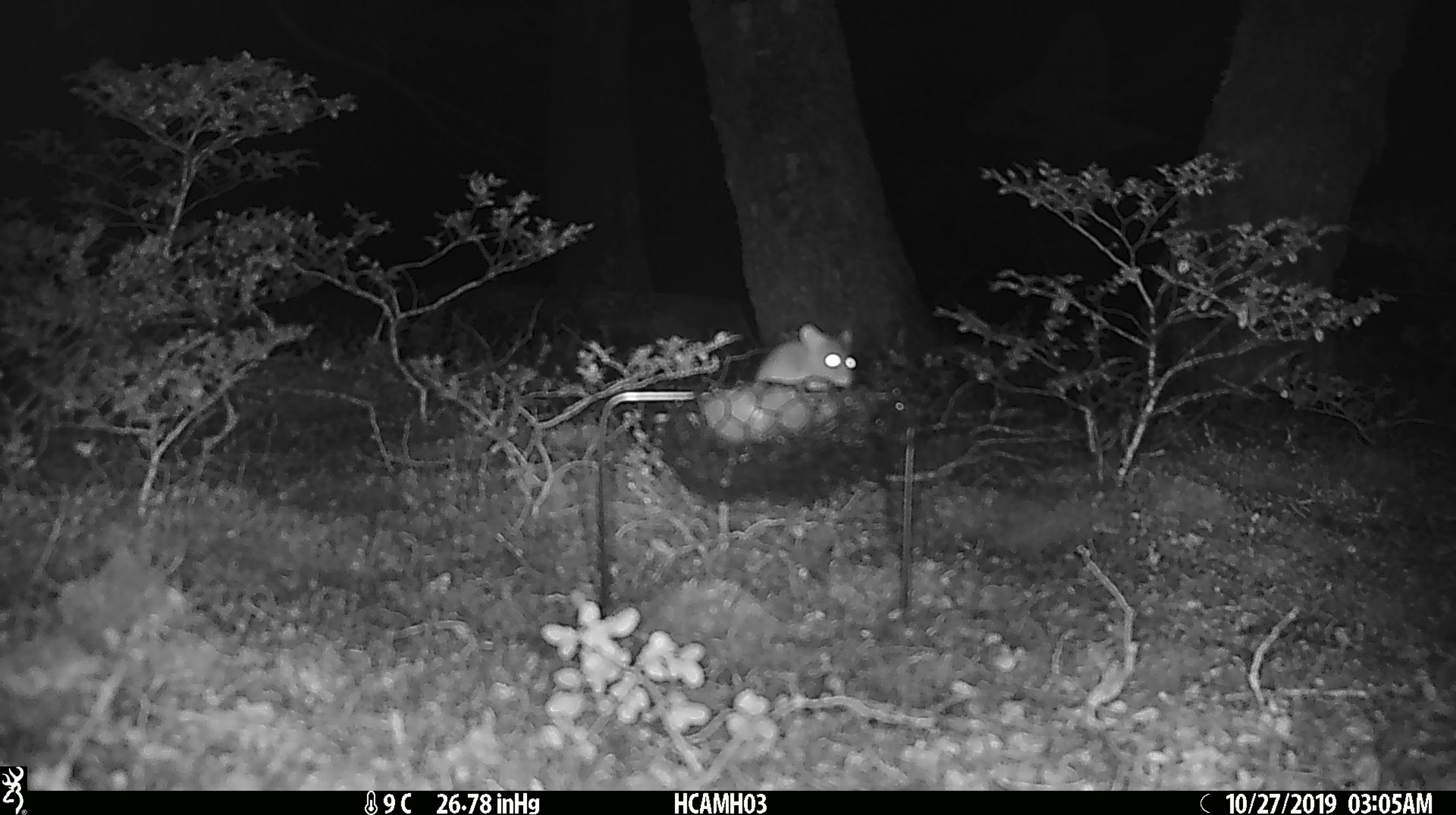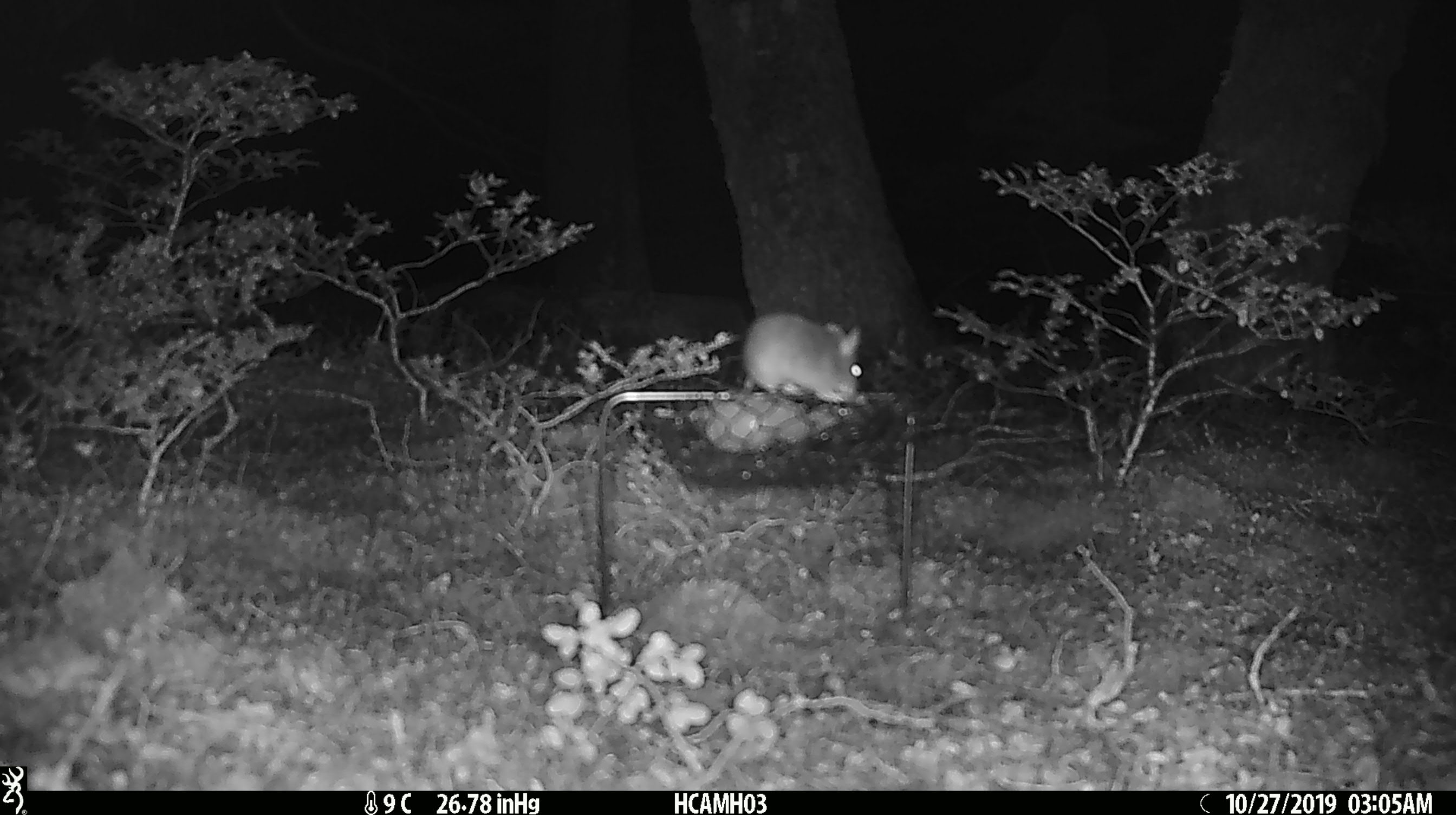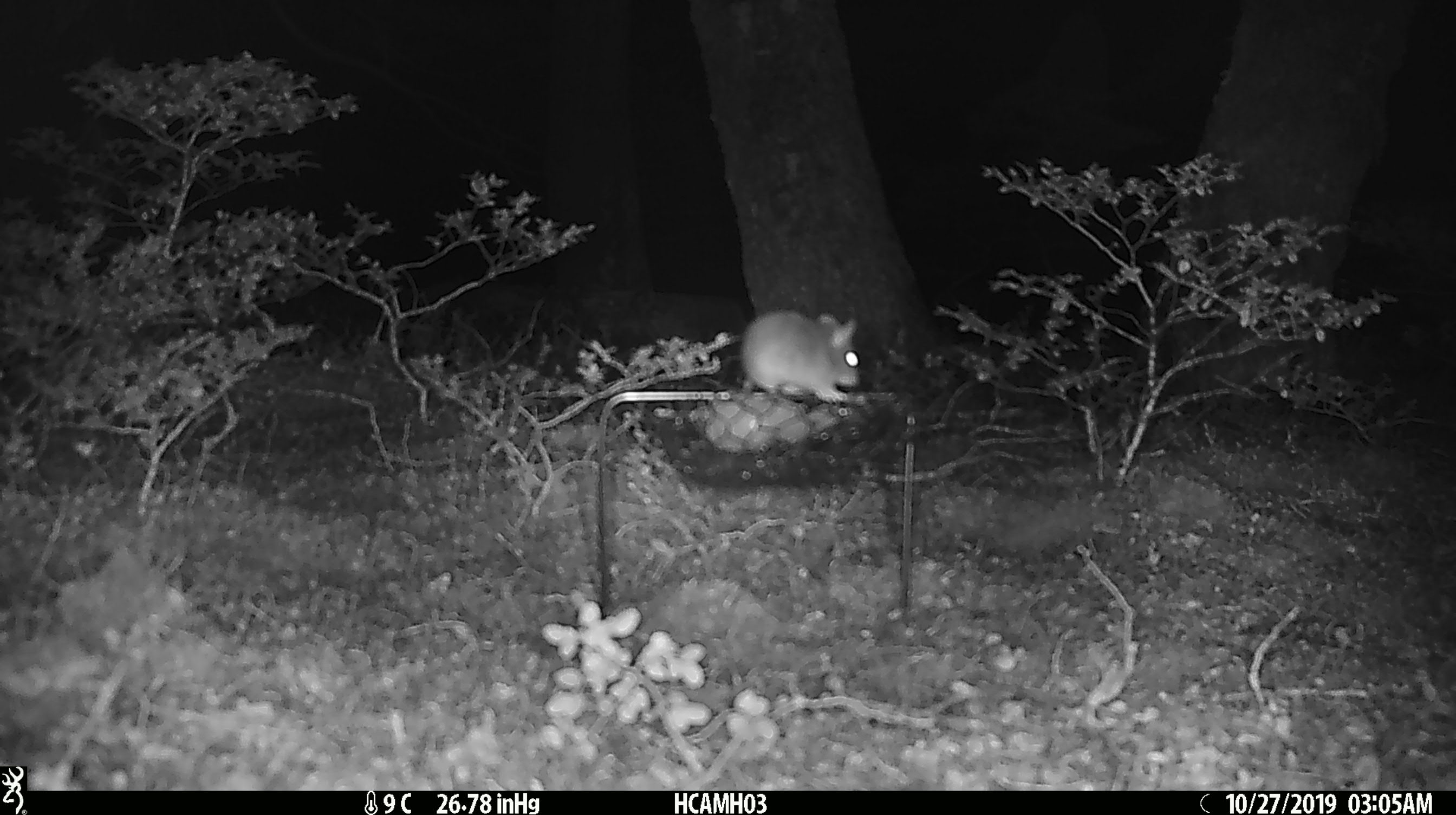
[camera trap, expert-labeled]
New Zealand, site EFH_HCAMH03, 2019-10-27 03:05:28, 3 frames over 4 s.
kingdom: Animalia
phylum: Chordata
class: Mammalia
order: Rodentia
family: Muridae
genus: Mus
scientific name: Mus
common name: mouse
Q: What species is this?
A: Mouse (Mus).